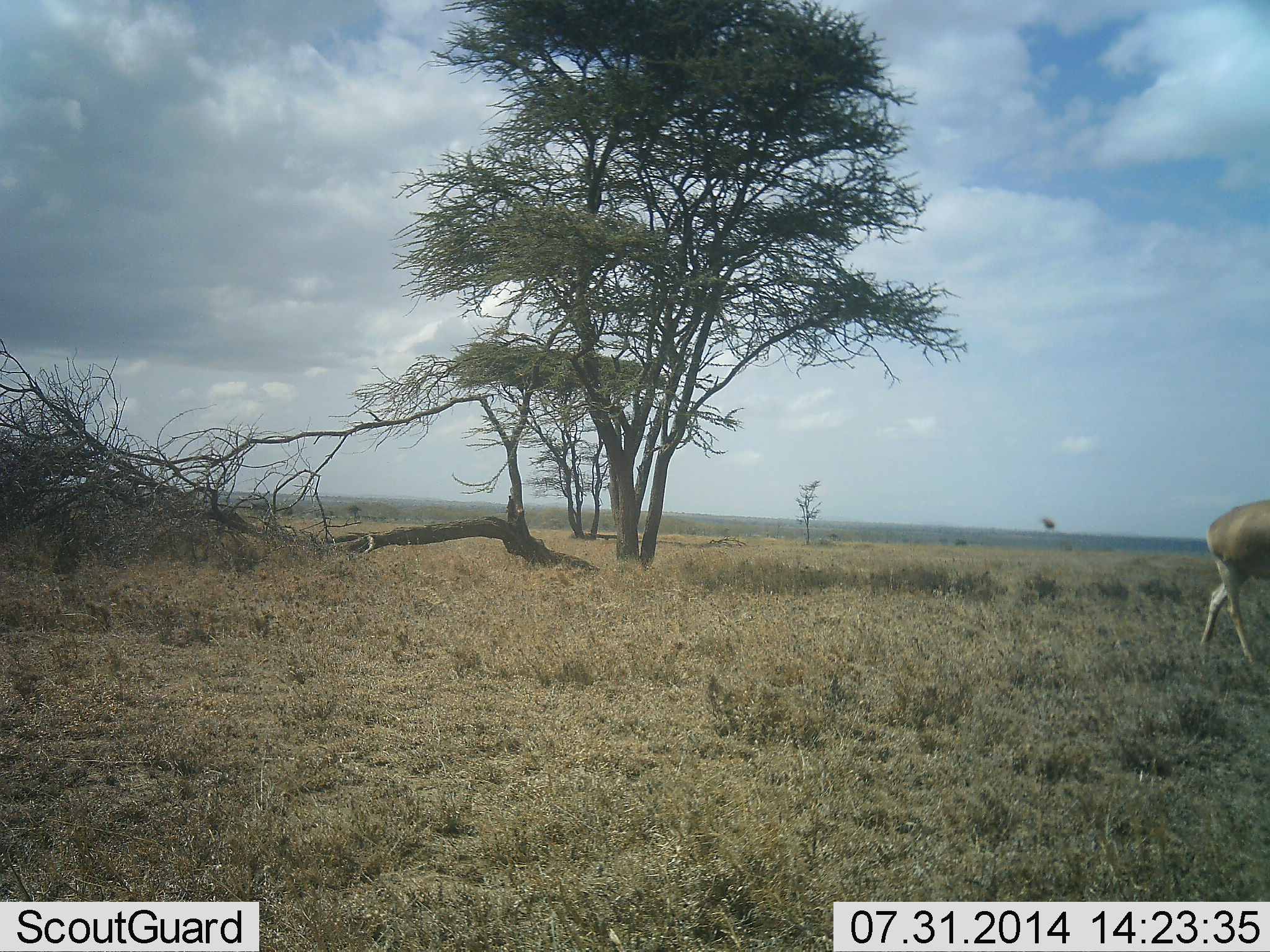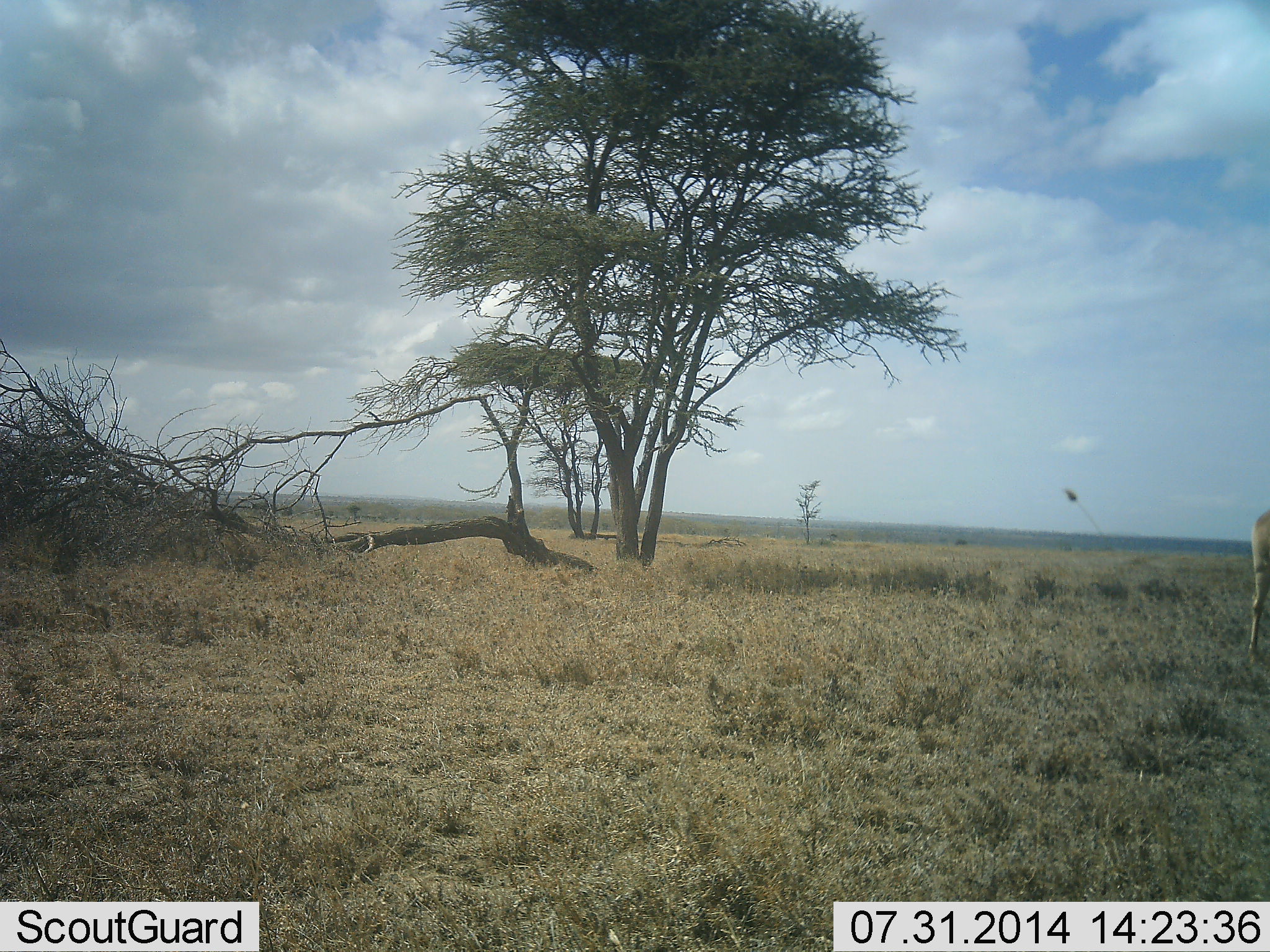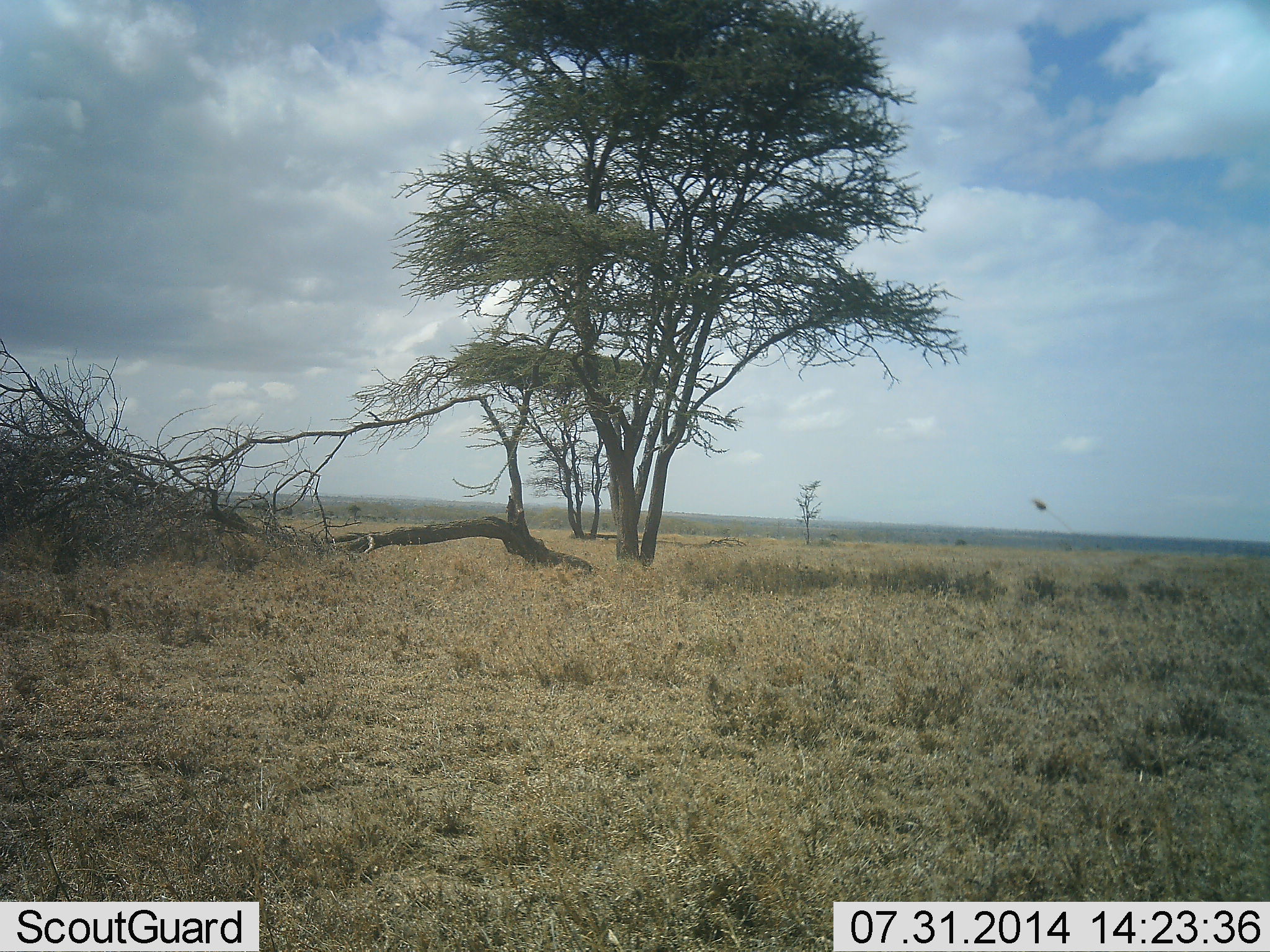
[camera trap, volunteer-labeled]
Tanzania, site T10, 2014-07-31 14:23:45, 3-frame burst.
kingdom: Animalia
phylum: Chordata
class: Mammalia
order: Artiodactyla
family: Bovidae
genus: Alcelaphus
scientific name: Alcelaphus buselaphus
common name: hartebeest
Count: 1.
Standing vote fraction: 0%.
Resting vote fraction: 0%.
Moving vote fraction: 100%.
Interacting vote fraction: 0%.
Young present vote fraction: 0%.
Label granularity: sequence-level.